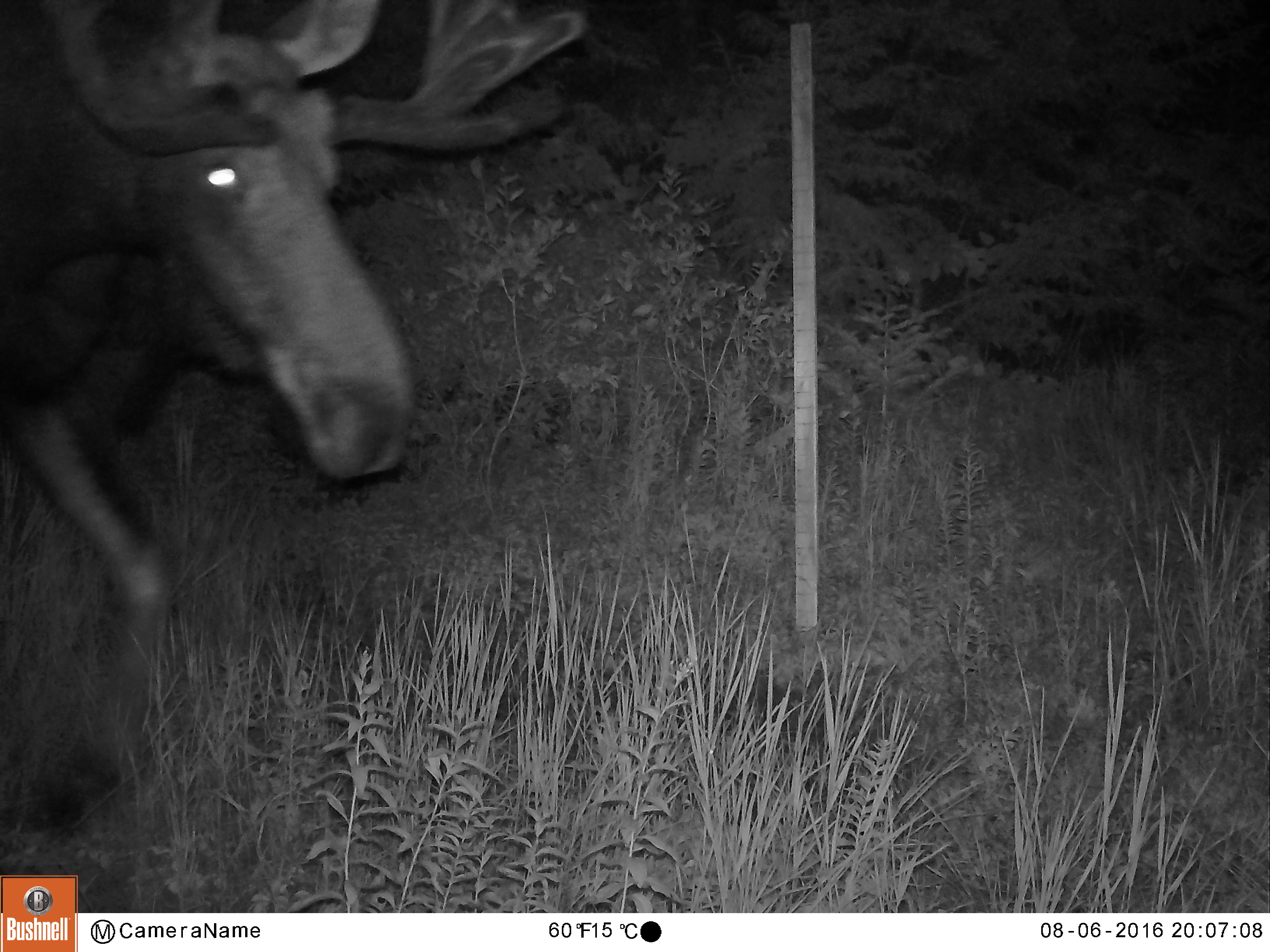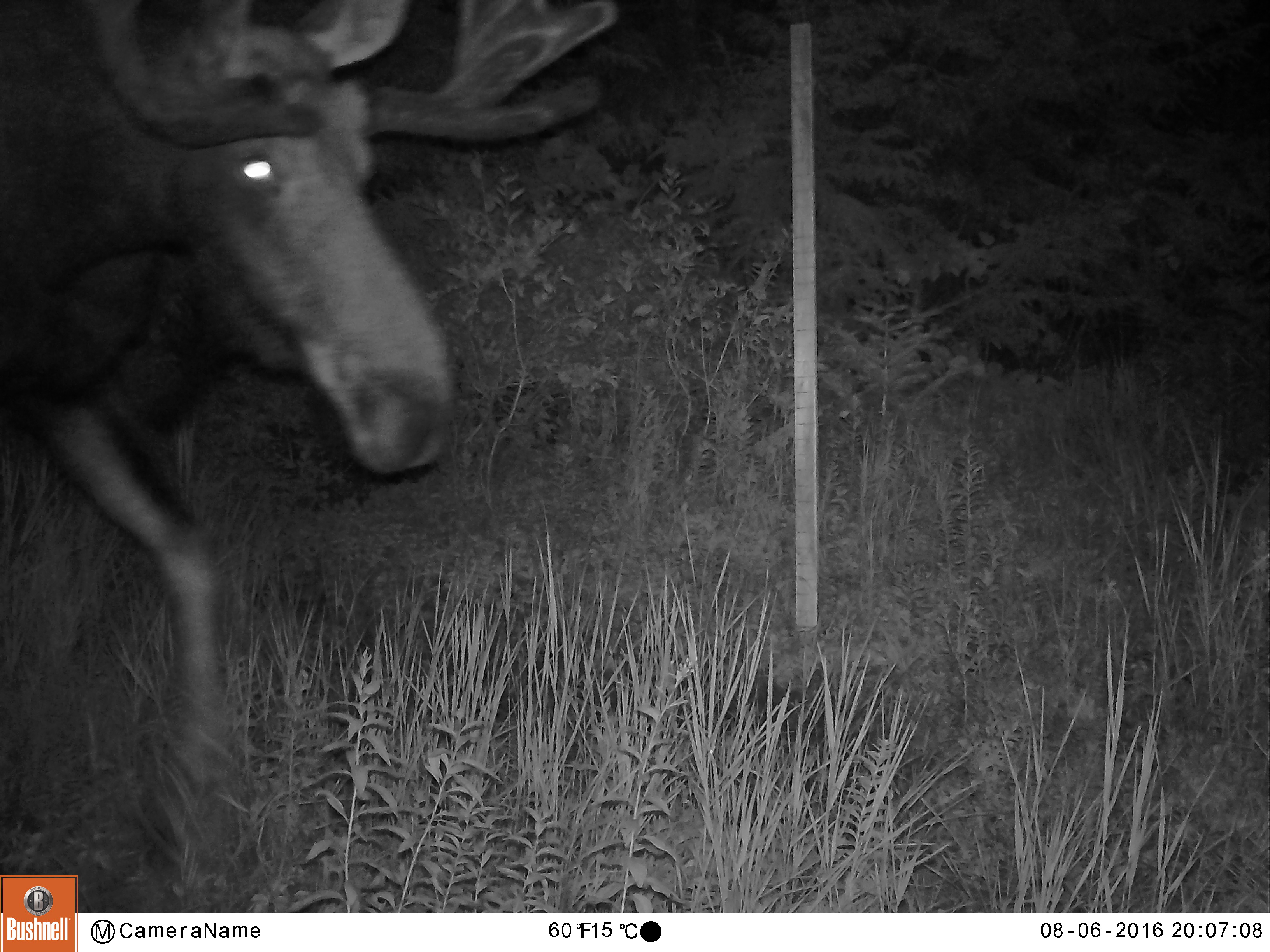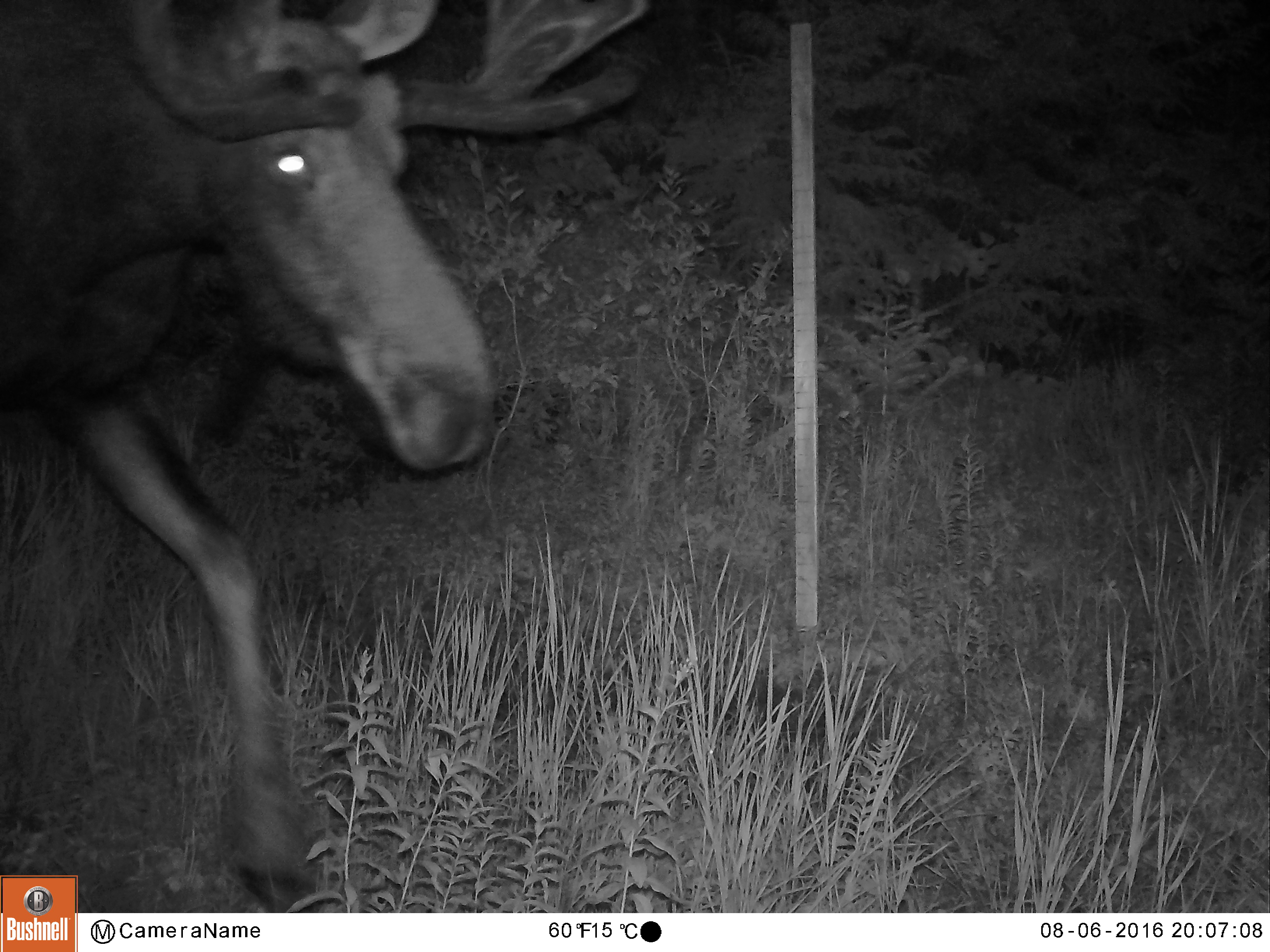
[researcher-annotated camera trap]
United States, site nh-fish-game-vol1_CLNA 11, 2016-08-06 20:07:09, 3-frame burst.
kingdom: Animalia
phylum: Chordata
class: Mammalia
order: Artiodactyla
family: Cervidae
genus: Alces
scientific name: Alces alces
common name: moose